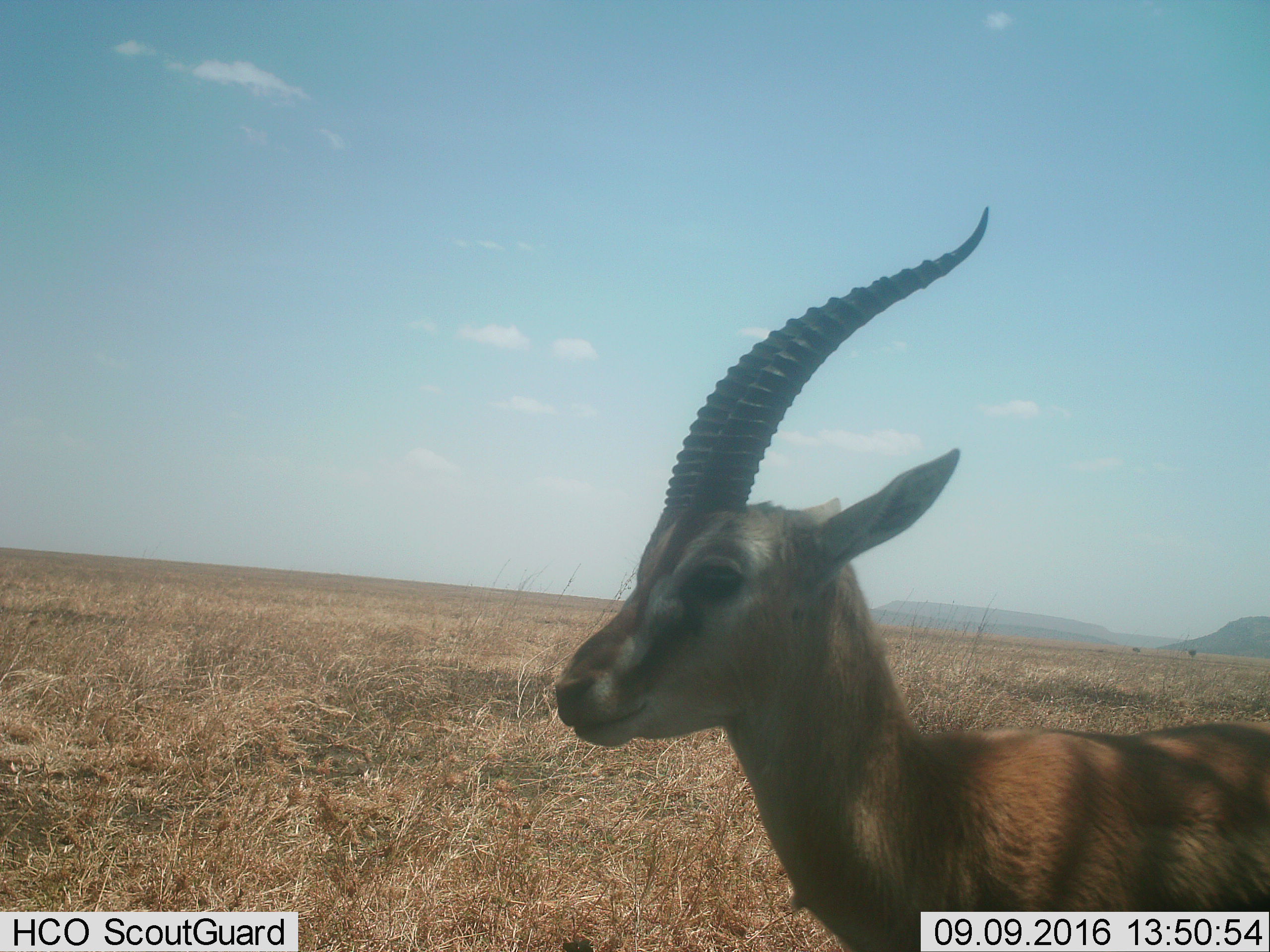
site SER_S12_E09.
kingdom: Animalia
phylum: Chordata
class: Mammalia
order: Artiodactyla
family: Bovidae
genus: Eudorcas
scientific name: Eudorcas thomsonii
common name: thomson's gazelle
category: gazellethomsons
Gazellethomsons (thomson's gazelle) (Eudorcas thomsonii), count 1. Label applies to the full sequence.